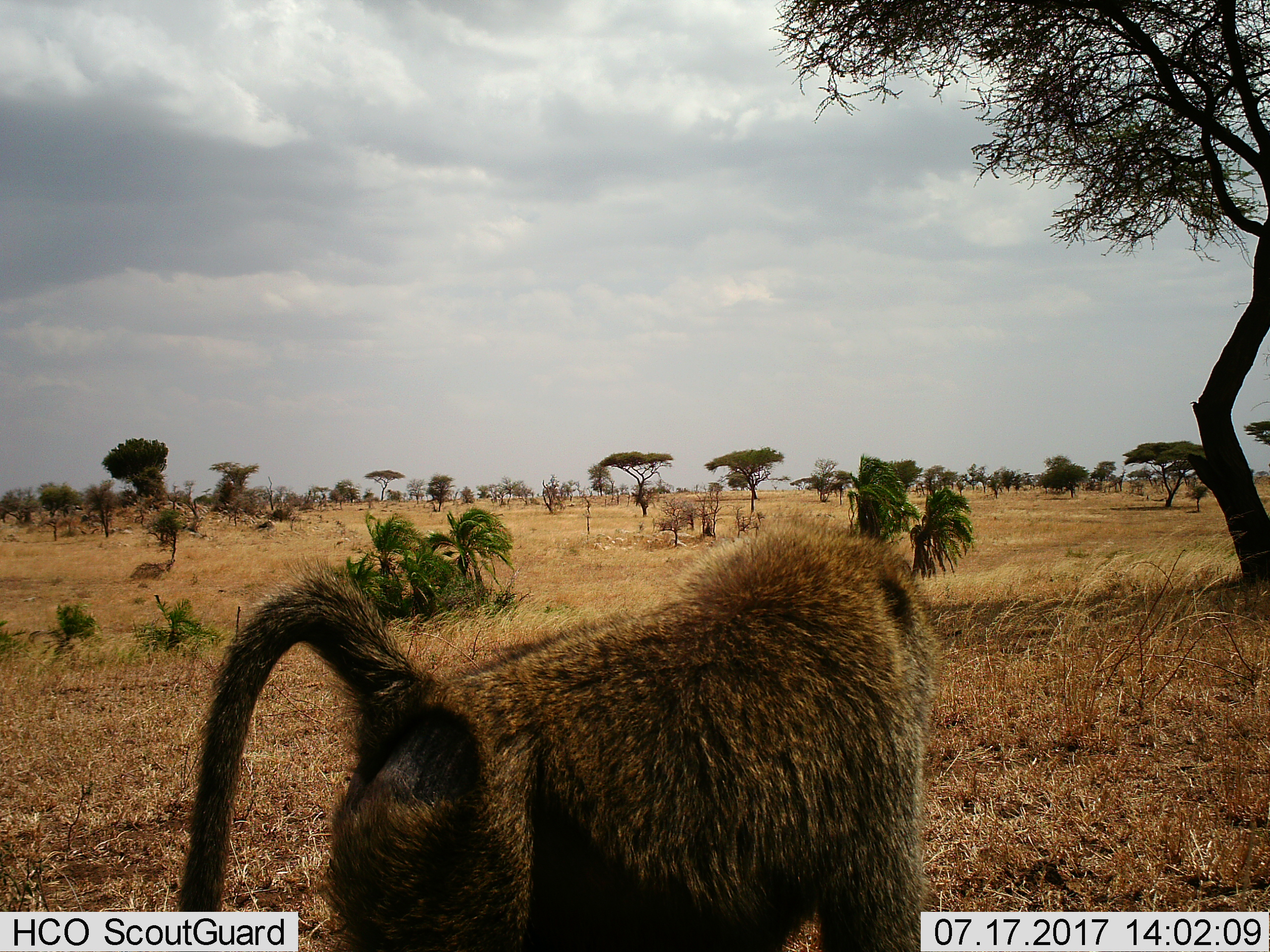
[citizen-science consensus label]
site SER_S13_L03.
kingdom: Animalia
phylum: Chordata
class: Mammalia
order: Primates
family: Cercopithecidae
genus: Papio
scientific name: Papio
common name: baboon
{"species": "baboon (Papio)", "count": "1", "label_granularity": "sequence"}